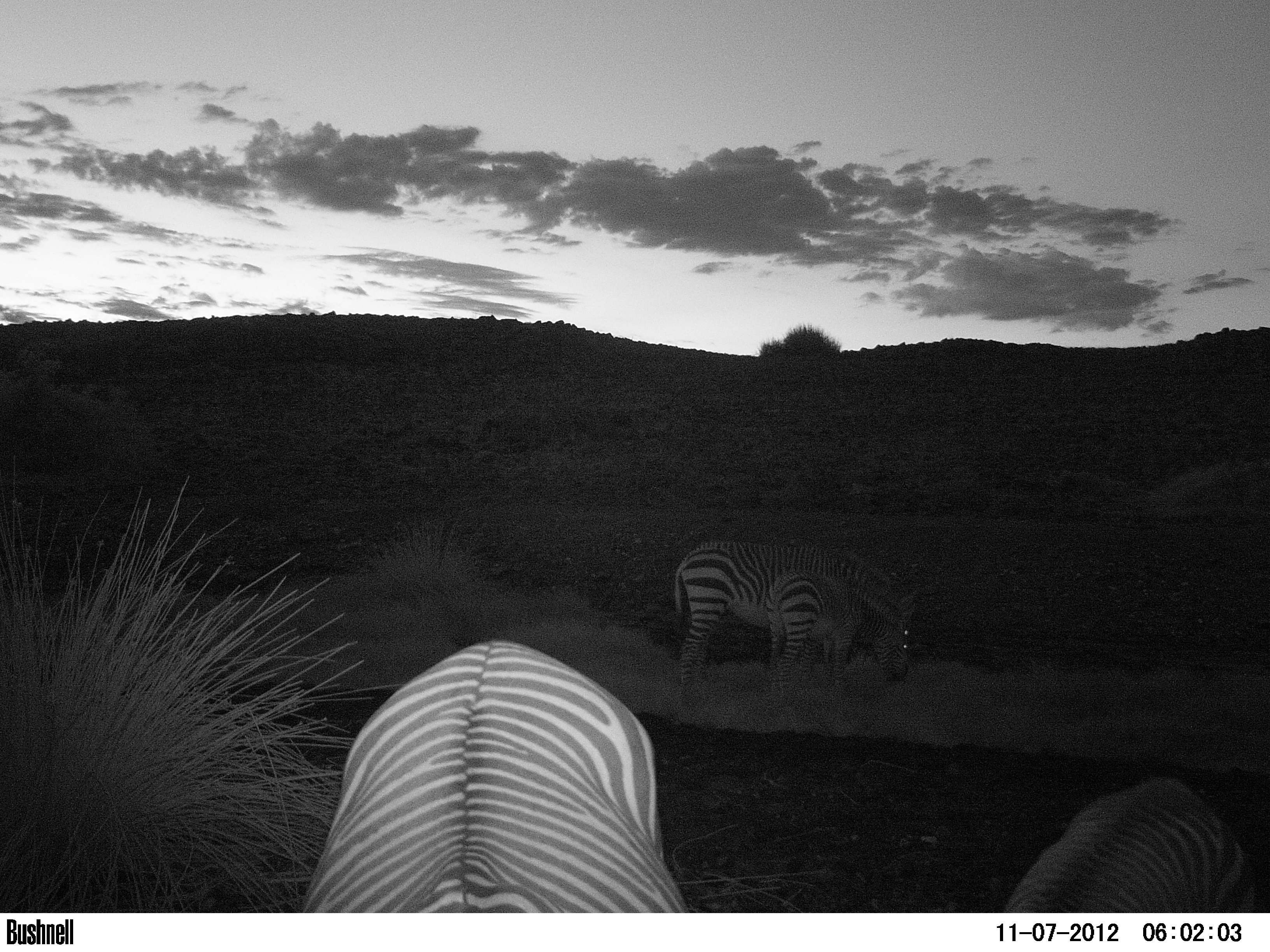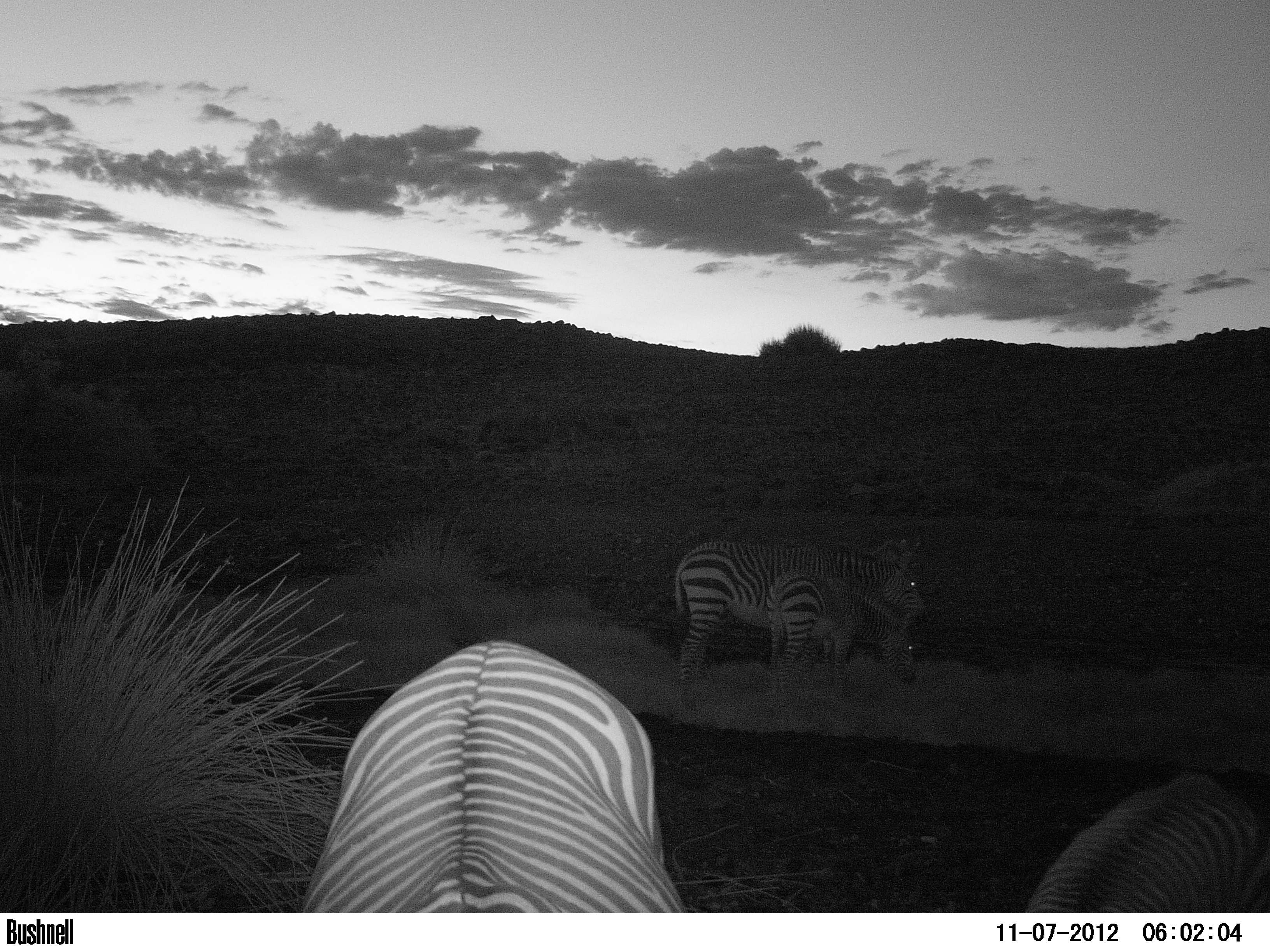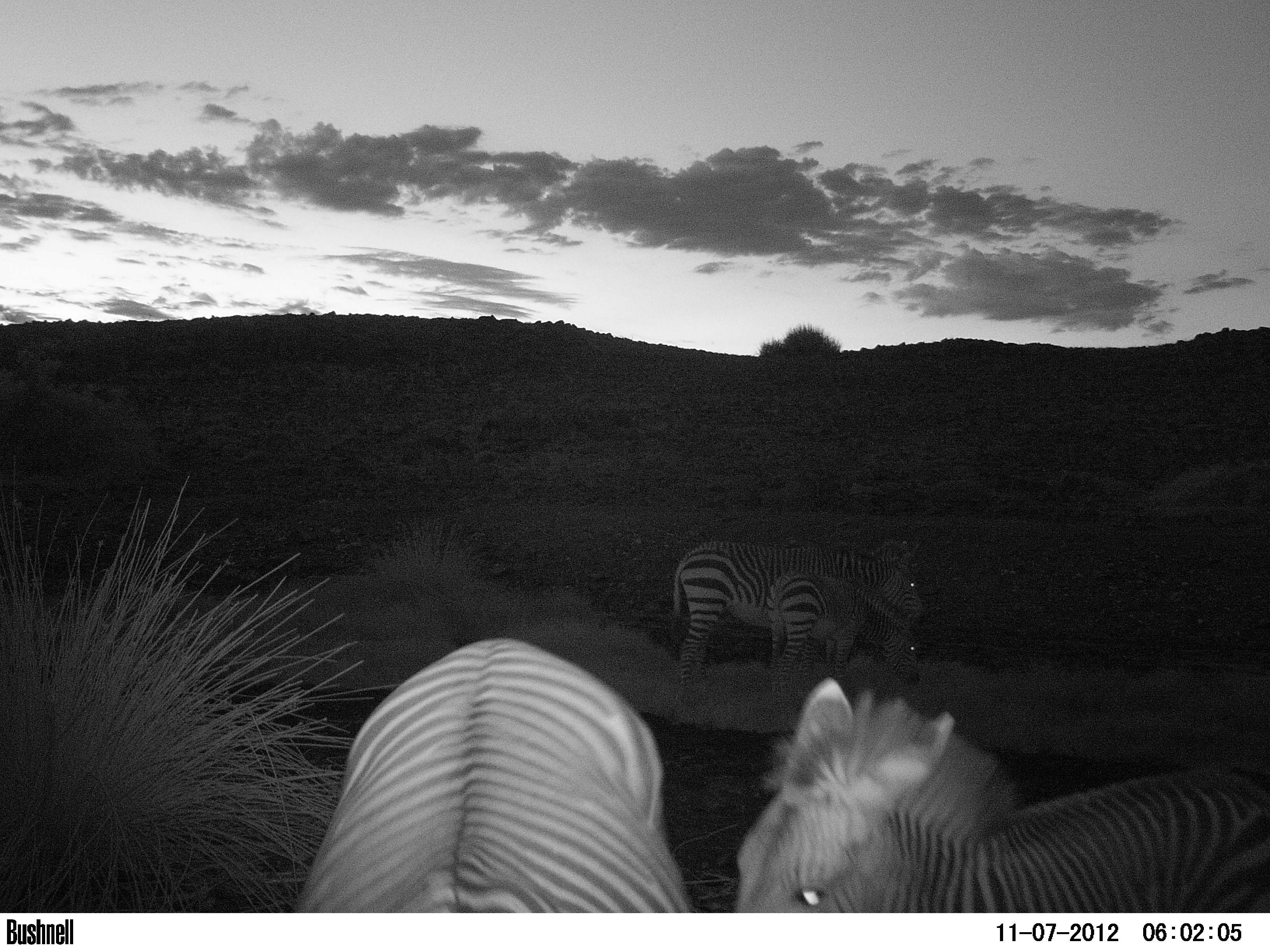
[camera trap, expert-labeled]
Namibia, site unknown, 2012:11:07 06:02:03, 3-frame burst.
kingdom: Animalia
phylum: Chordata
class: Mammalia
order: Perissodactyla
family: Equidae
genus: Equus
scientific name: Equus zebra hartmannae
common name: hartmann's mountain zebra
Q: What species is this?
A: Equus zebra hartmannae (hartmann's mountain zebra).